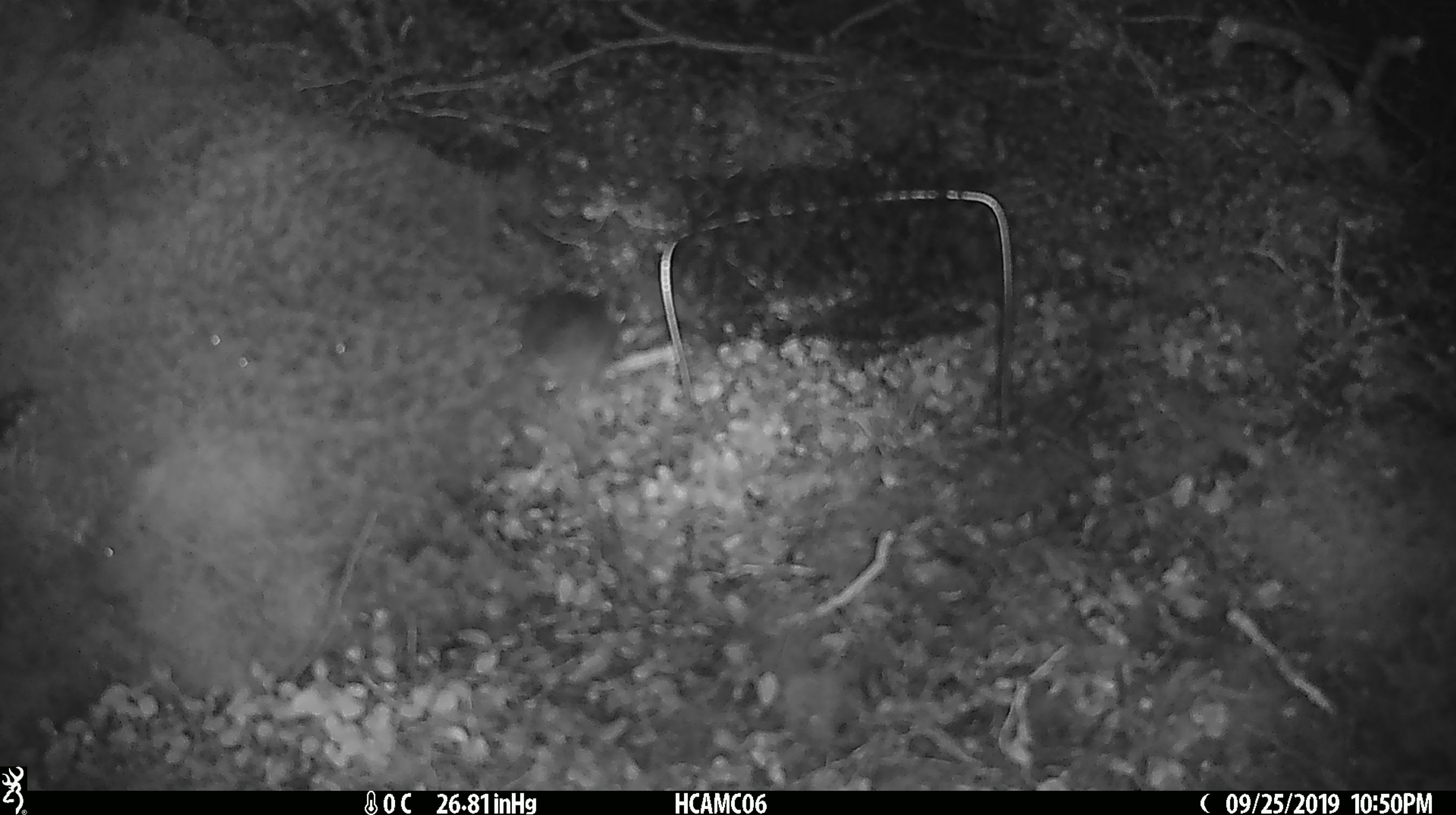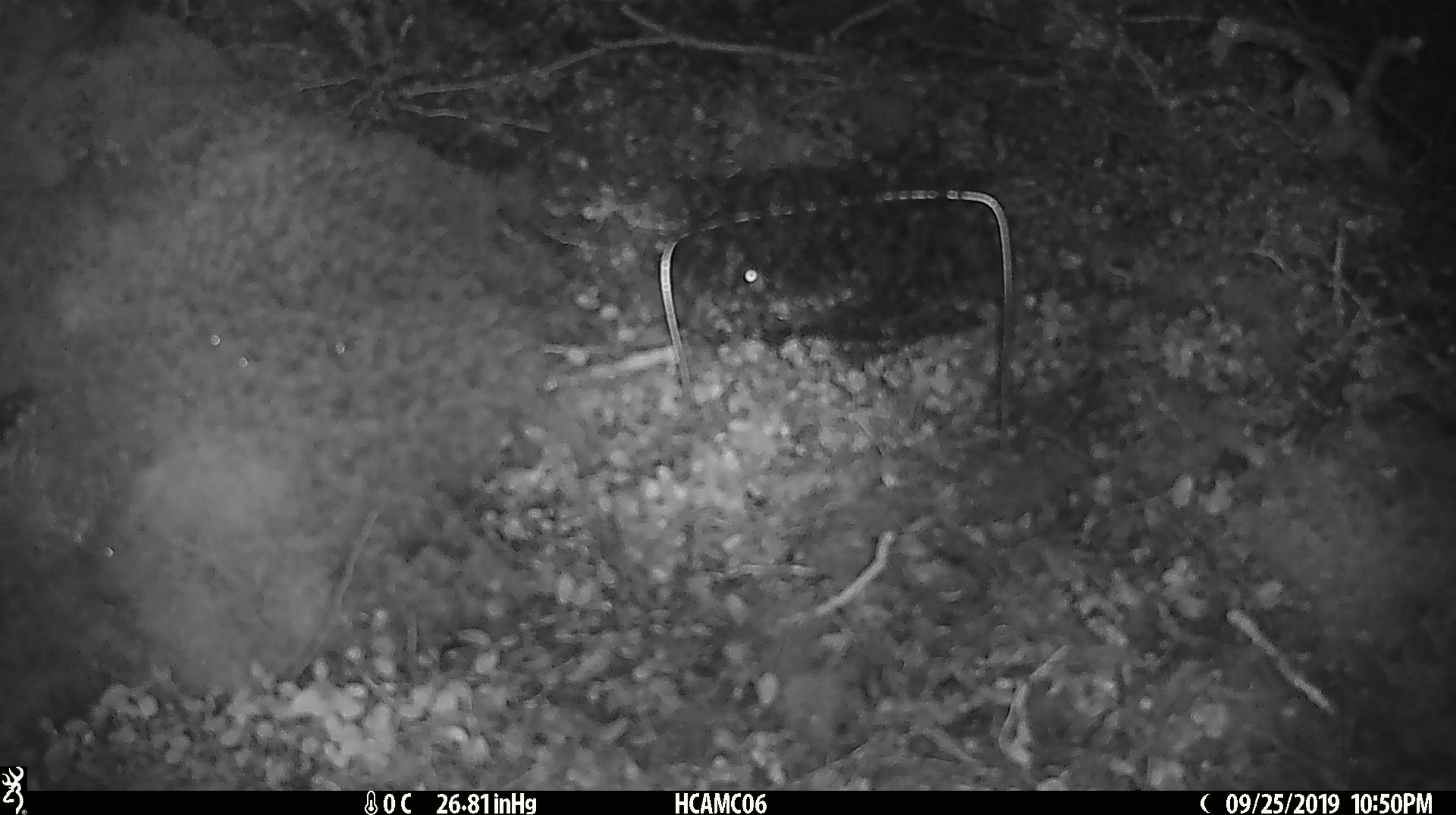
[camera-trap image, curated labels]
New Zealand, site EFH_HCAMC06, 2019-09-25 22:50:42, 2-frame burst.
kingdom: Animalia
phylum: Chordata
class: Mammalia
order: Rodentia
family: Muridae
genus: Mus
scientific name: Mus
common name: mouse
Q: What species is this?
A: Mouse (Mus).